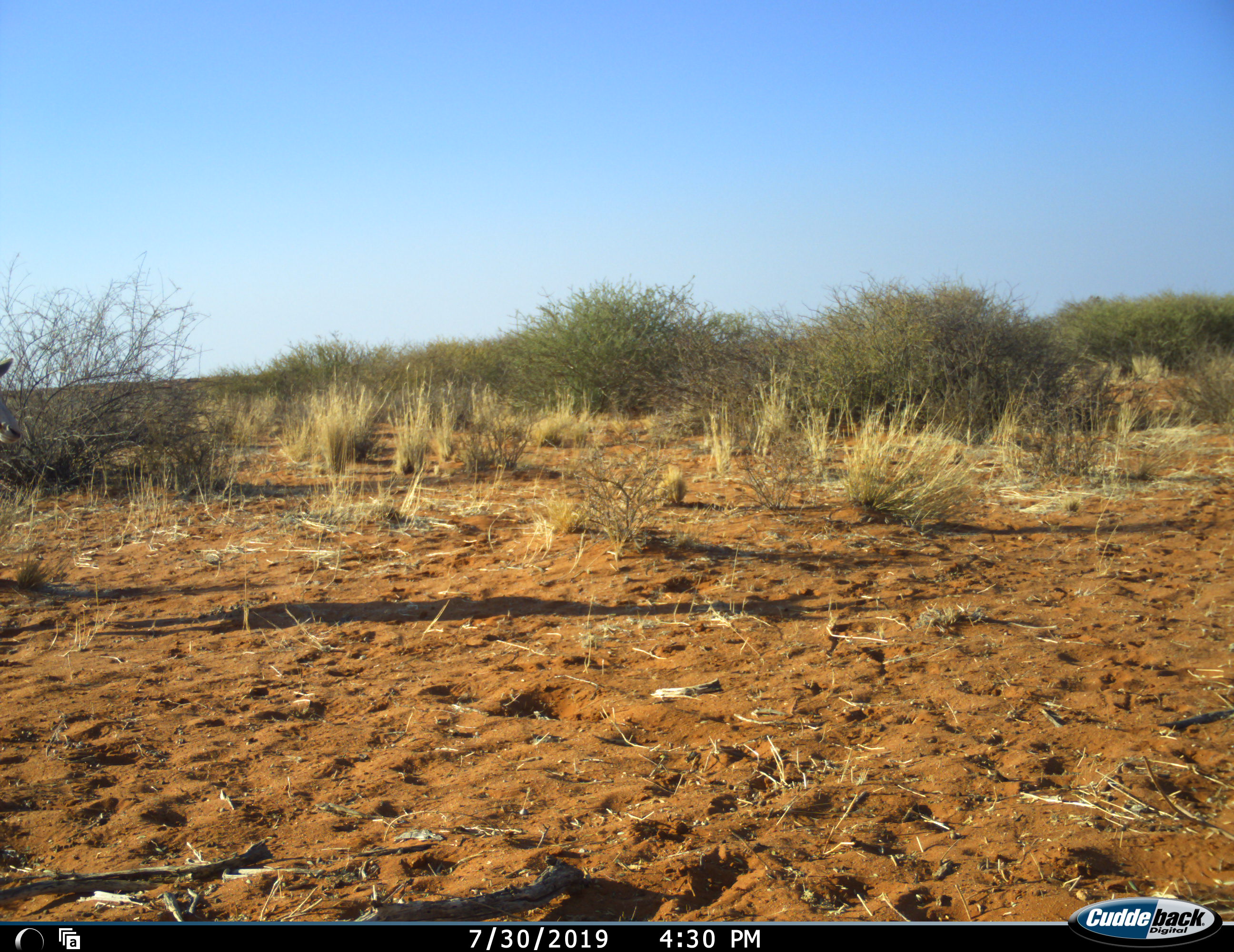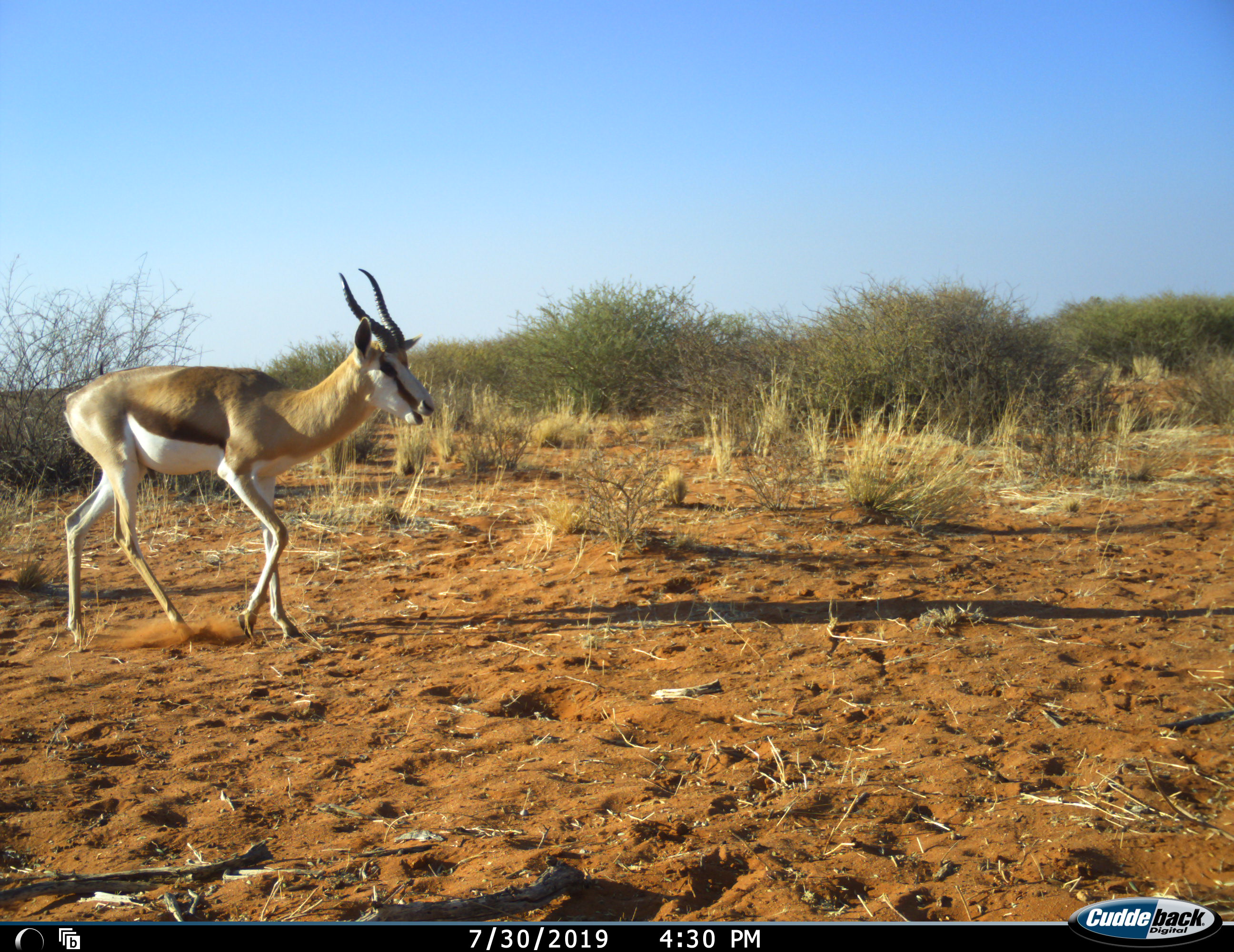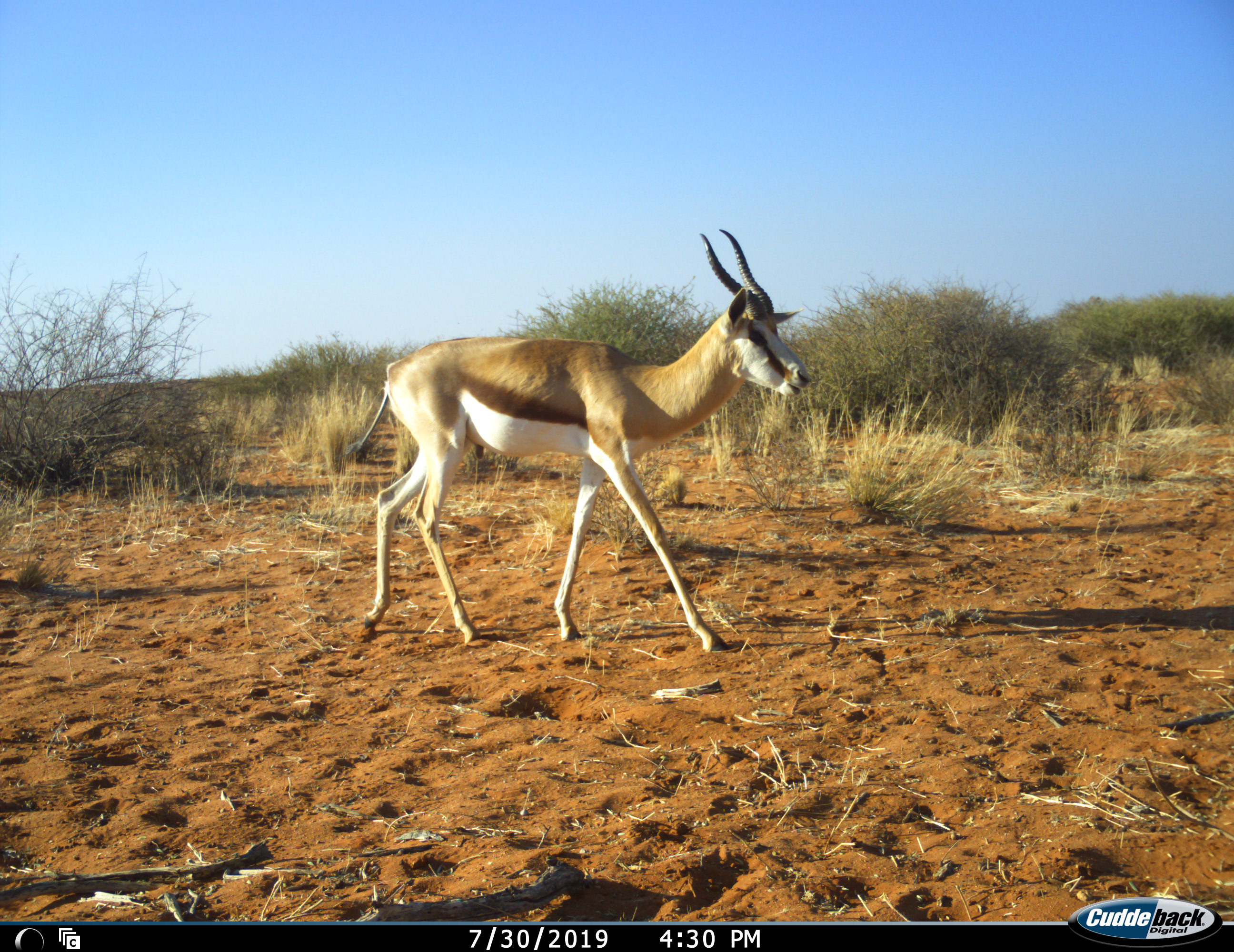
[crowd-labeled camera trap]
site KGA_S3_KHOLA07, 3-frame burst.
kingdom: Animalia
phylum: Chordata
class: Mammalia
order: Artiodactyla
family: Bovidae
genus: Antidorcas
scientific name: Antidorcas marsupialis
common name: springbok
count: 1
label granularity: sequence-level